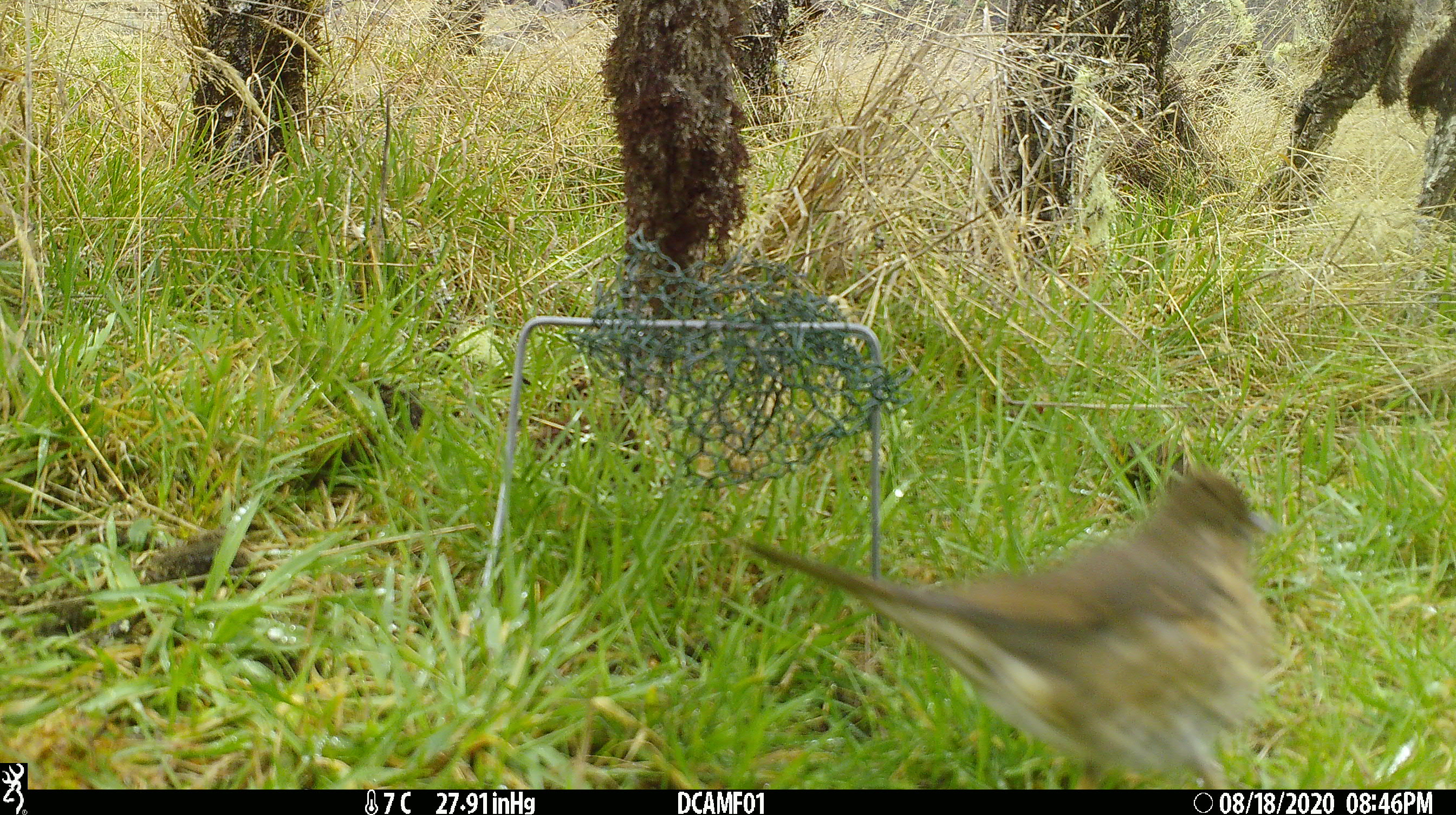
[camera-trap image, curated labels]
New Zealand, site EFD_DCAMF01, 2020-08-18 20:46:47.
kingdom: Animalia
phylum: Chordata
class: Aves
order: Passeriformes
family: Turdidae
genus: Turdus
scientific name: Turdus philomelos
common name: song thrush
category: thrush